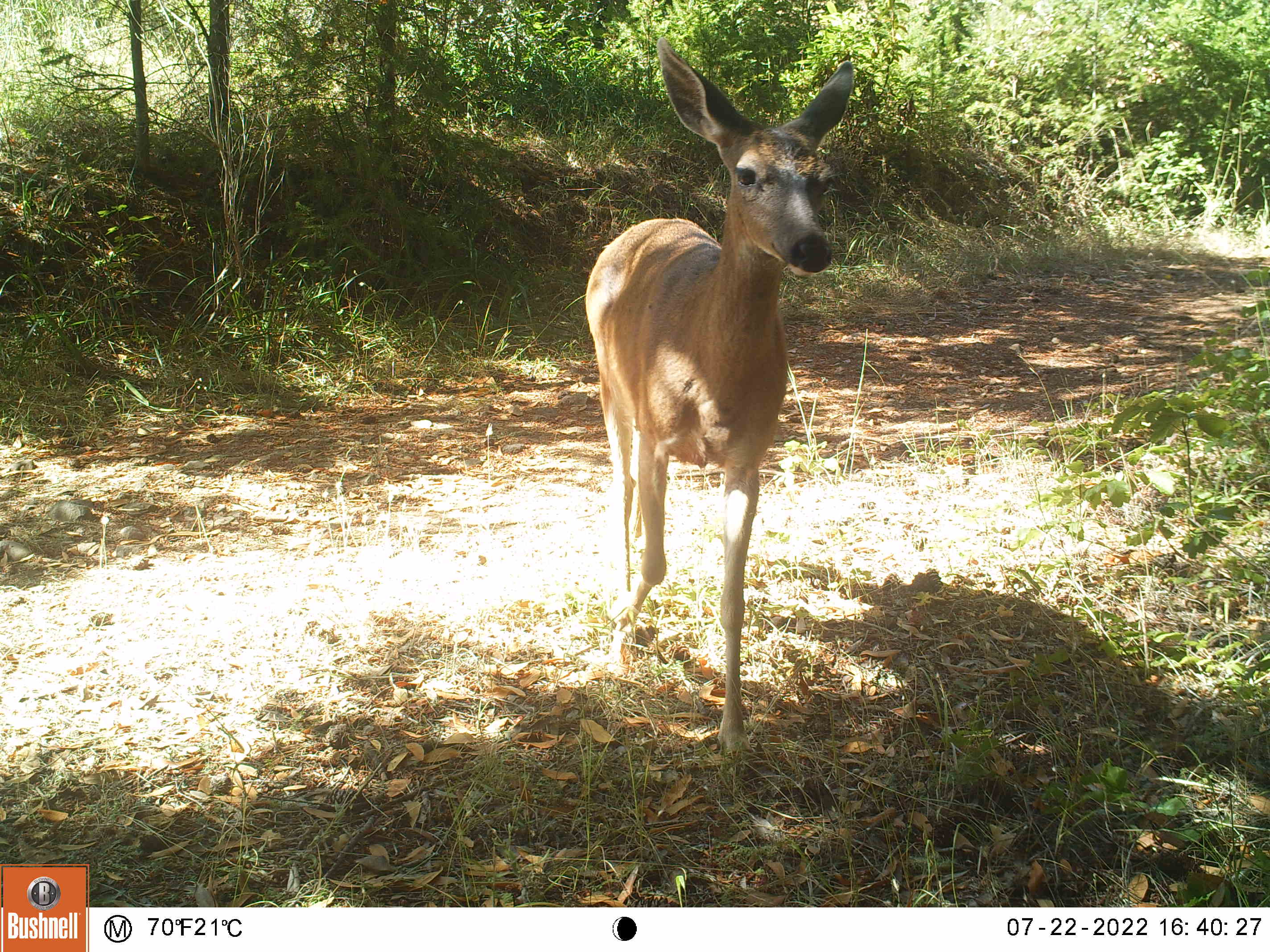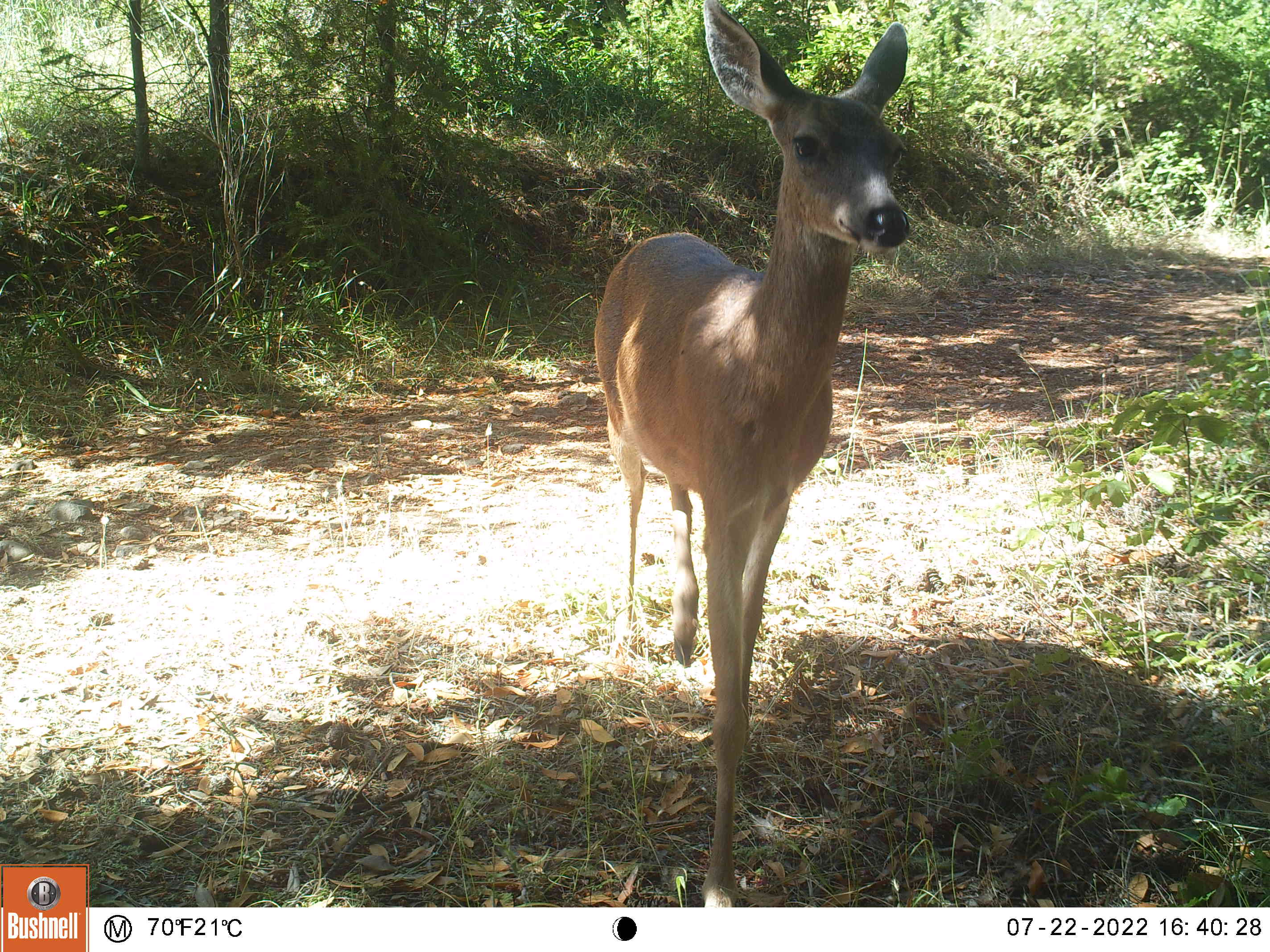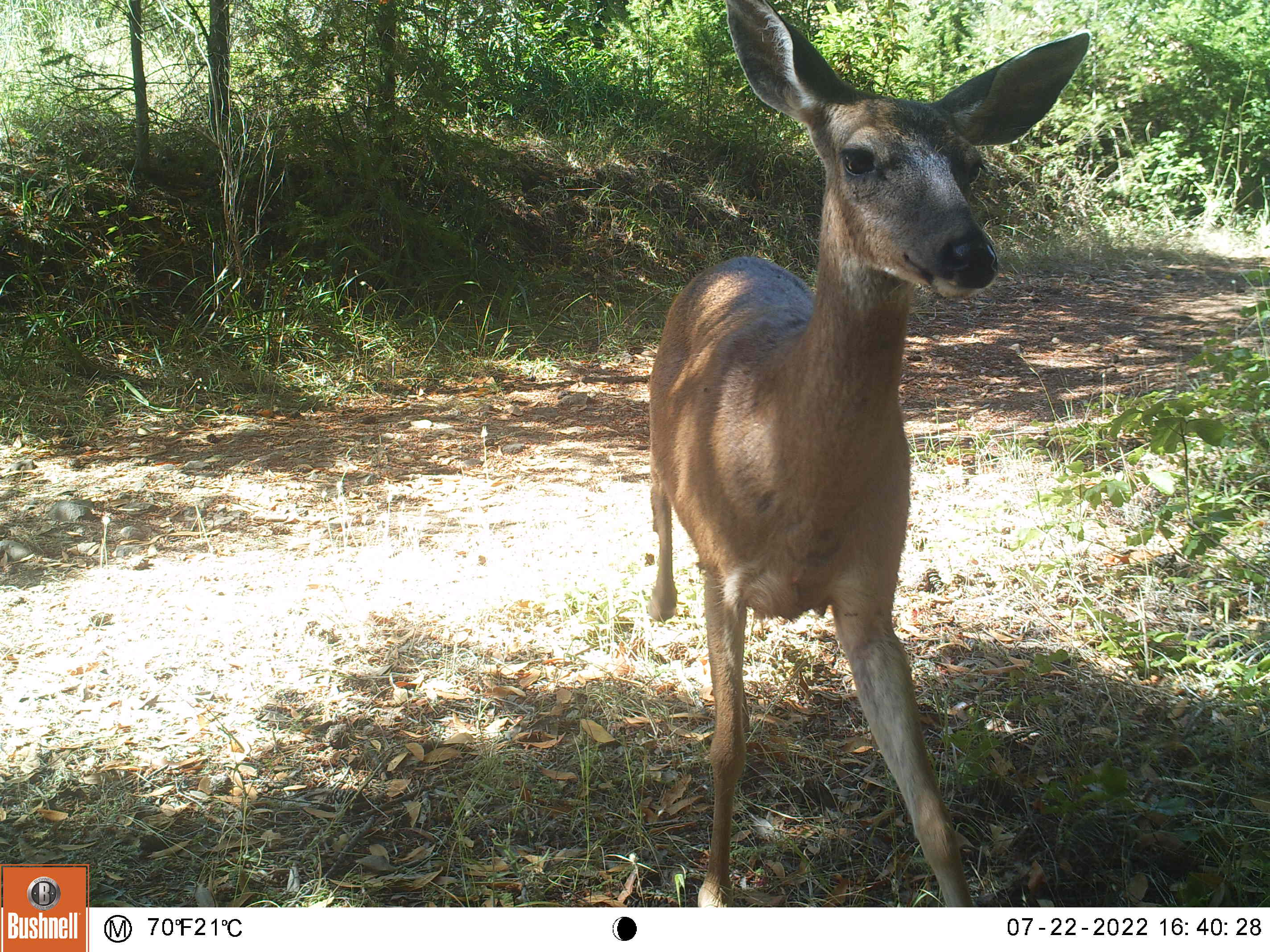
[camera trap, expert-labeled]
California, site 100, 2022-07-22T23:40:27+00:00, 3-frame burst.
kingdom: Animalia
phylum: Chordata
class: Mammalia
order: Artiodactyla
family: Cervidae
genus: Odocoileus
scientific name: Odocoileus hemionus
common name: mule deer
Mule deer (Odocoileus hemionus).